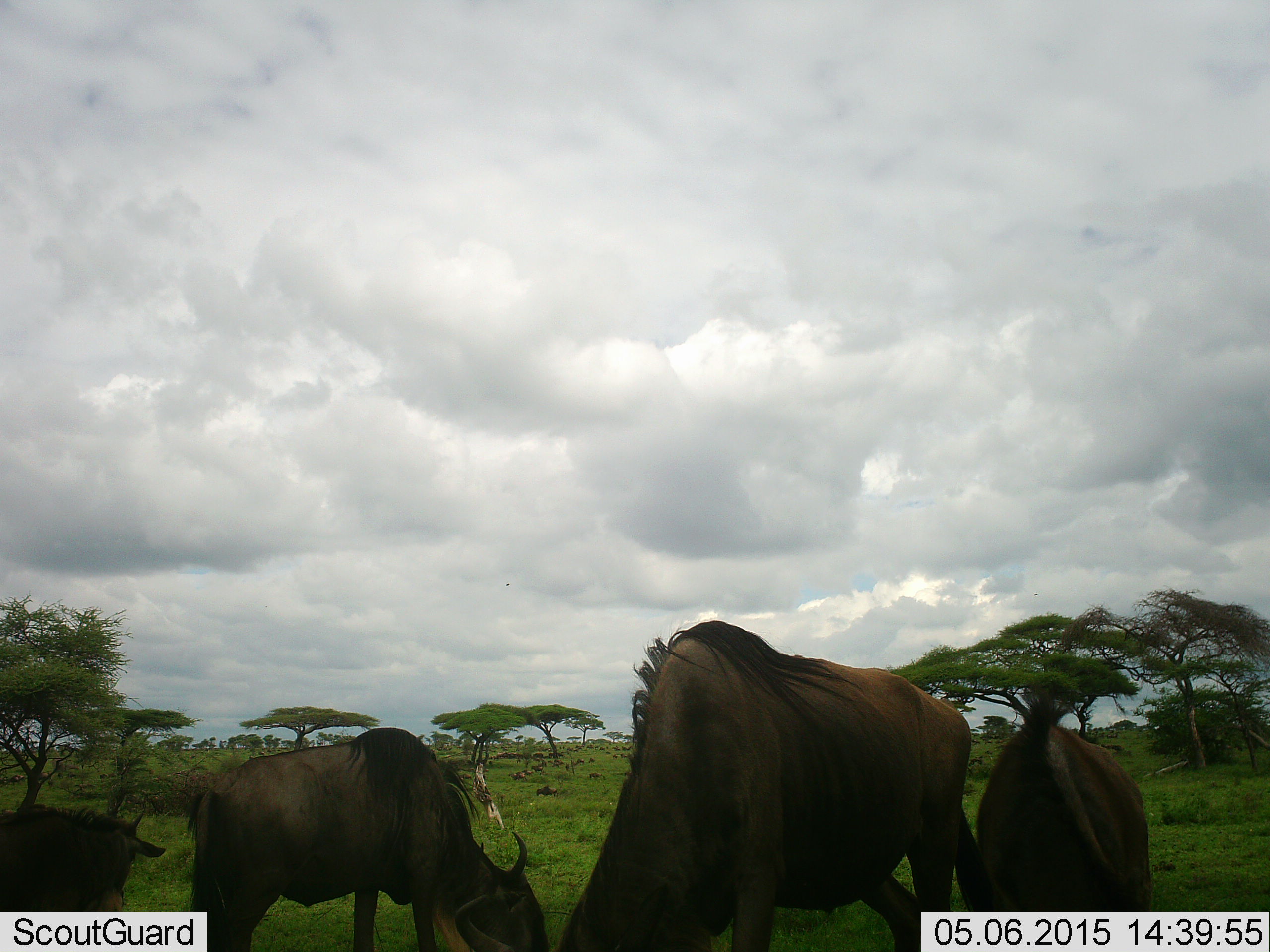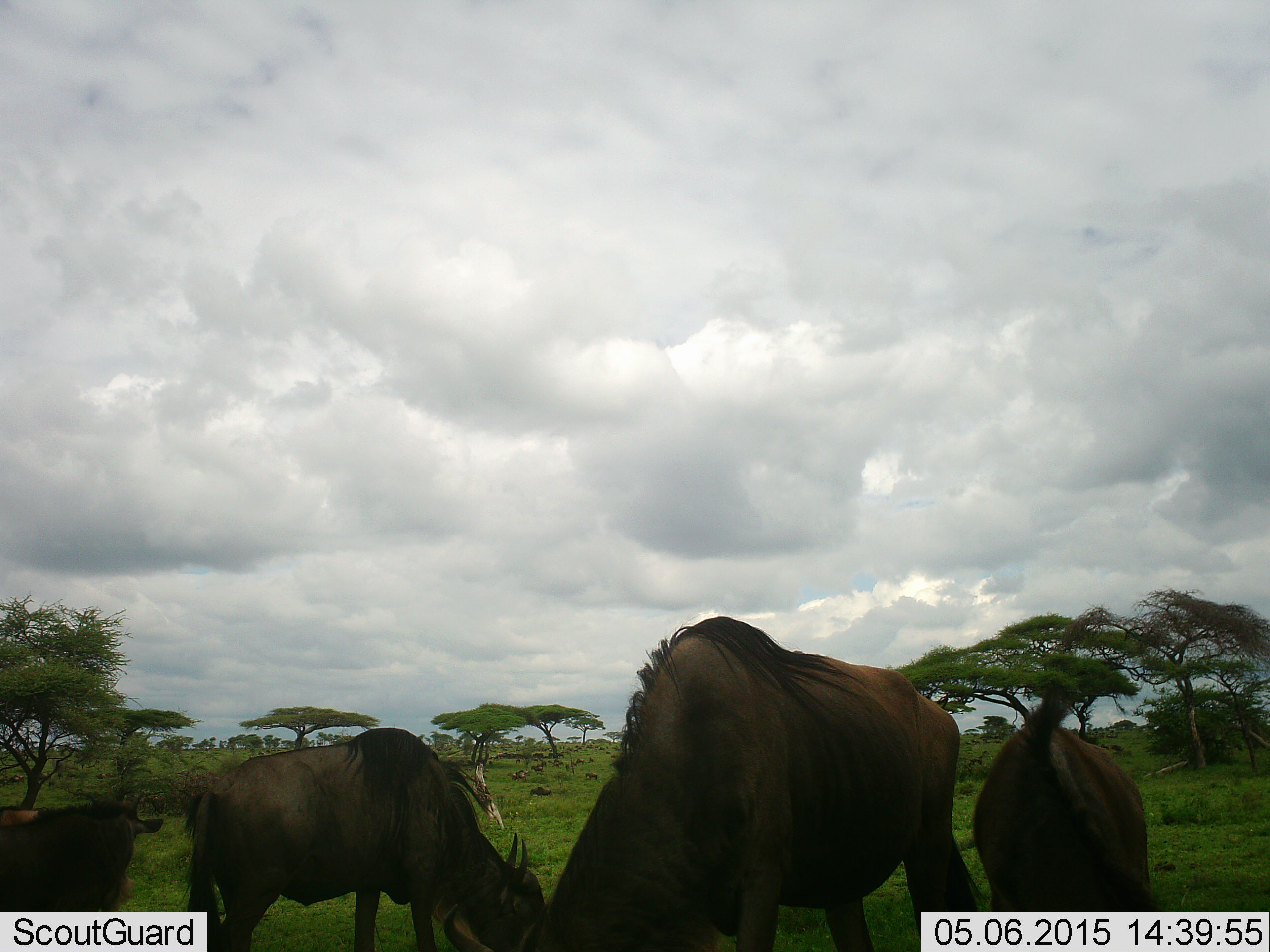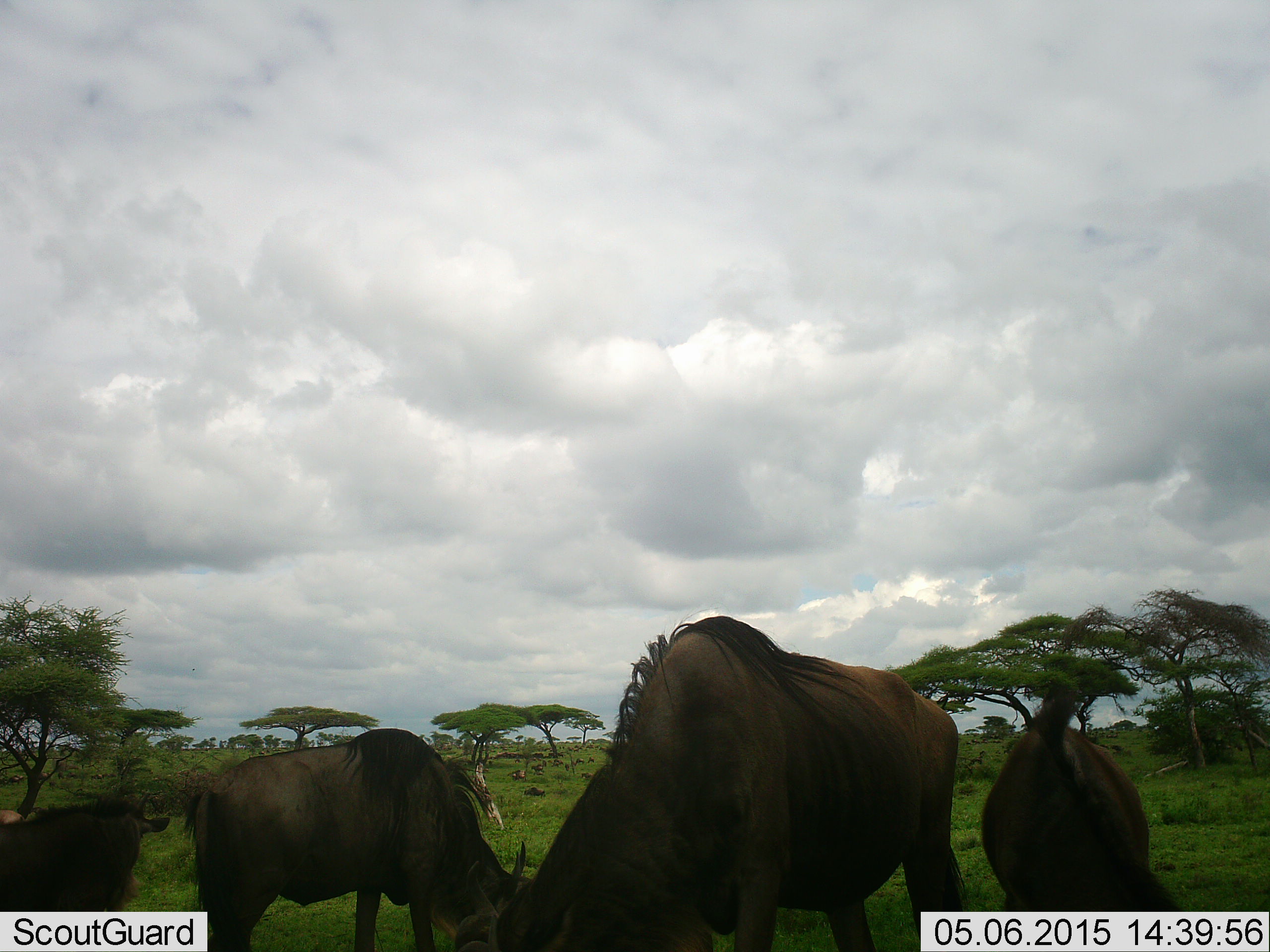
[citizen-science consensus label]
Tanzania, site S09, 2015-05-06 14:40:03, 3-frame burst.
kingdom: Animalia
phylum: Chordata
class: Mammalia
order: Artiodactyla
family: Bovidae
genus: Connochaetes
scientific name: Connochaetes taurinus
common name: blue wildebeest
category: wildebeest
Wildebeest (blue wildebeest) (Connochaetes taurinus), count 8. Behavior (volunteer vote fractions): standing 45%, resting 18%, moving 27%, interacting 0%. Young present (vote fraction): 18%. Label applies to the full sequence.